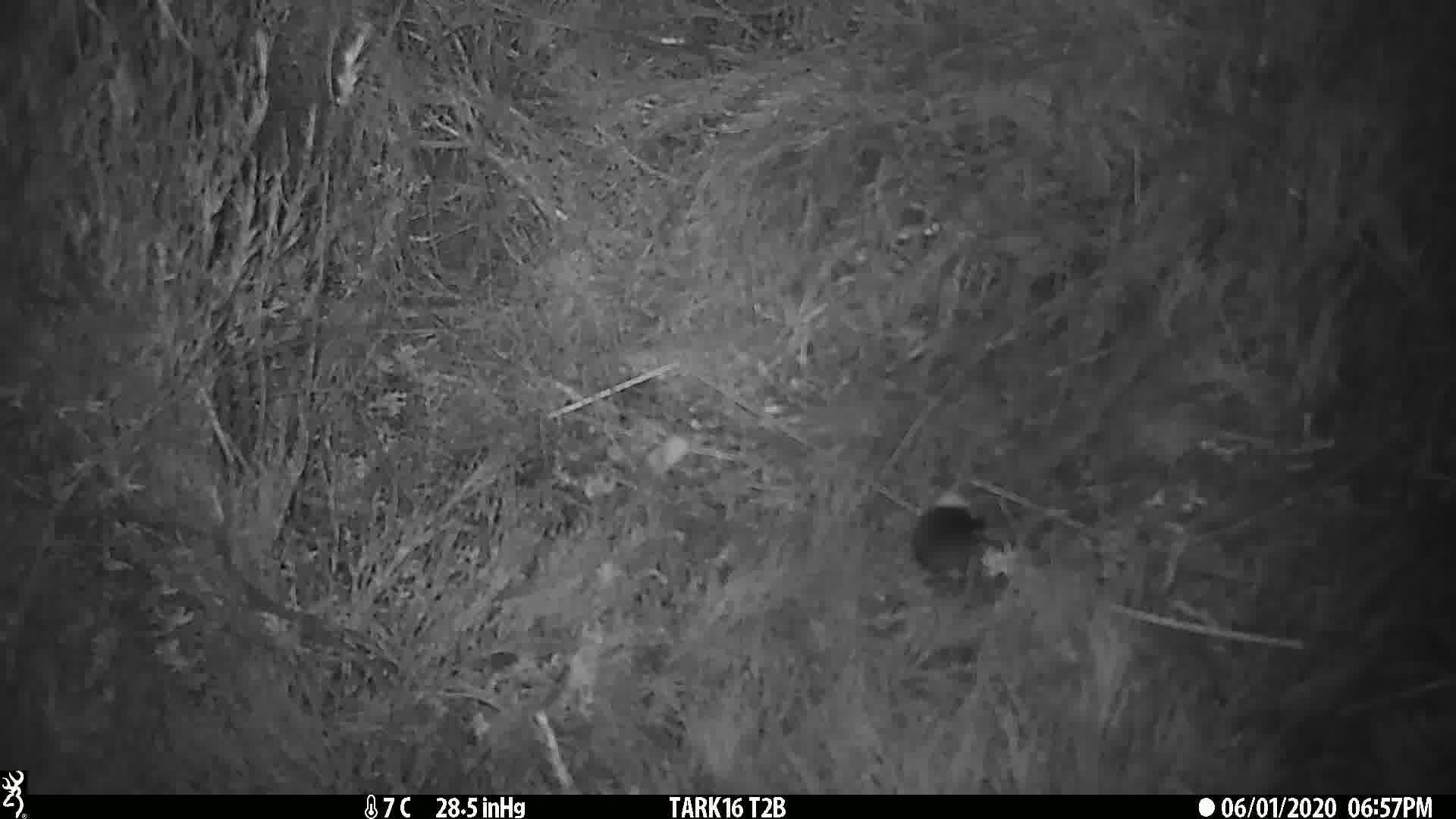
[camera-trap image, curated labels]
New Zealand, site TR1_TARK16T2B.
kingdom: Animalia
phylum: Chordata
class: Mammalia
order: Rodentia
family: Muridae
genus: Mus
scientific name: Mus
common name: mouse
Mouse (Mus).